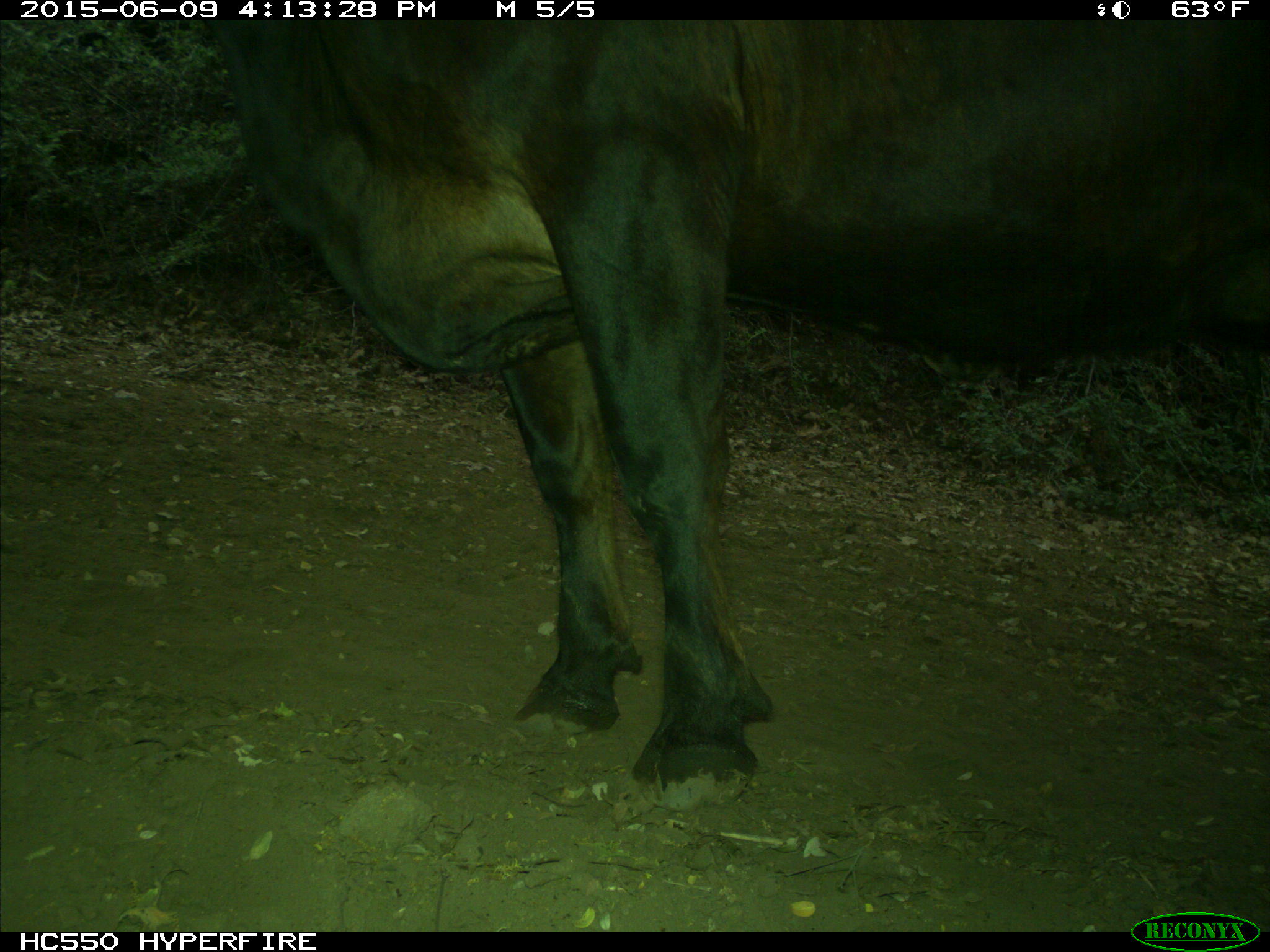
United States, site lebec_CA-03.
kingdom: Animalia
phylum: Chordata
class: Mammalia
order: Artiodactyla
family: Bovidae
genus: Bos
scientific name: Bos taurus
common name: domestic cow